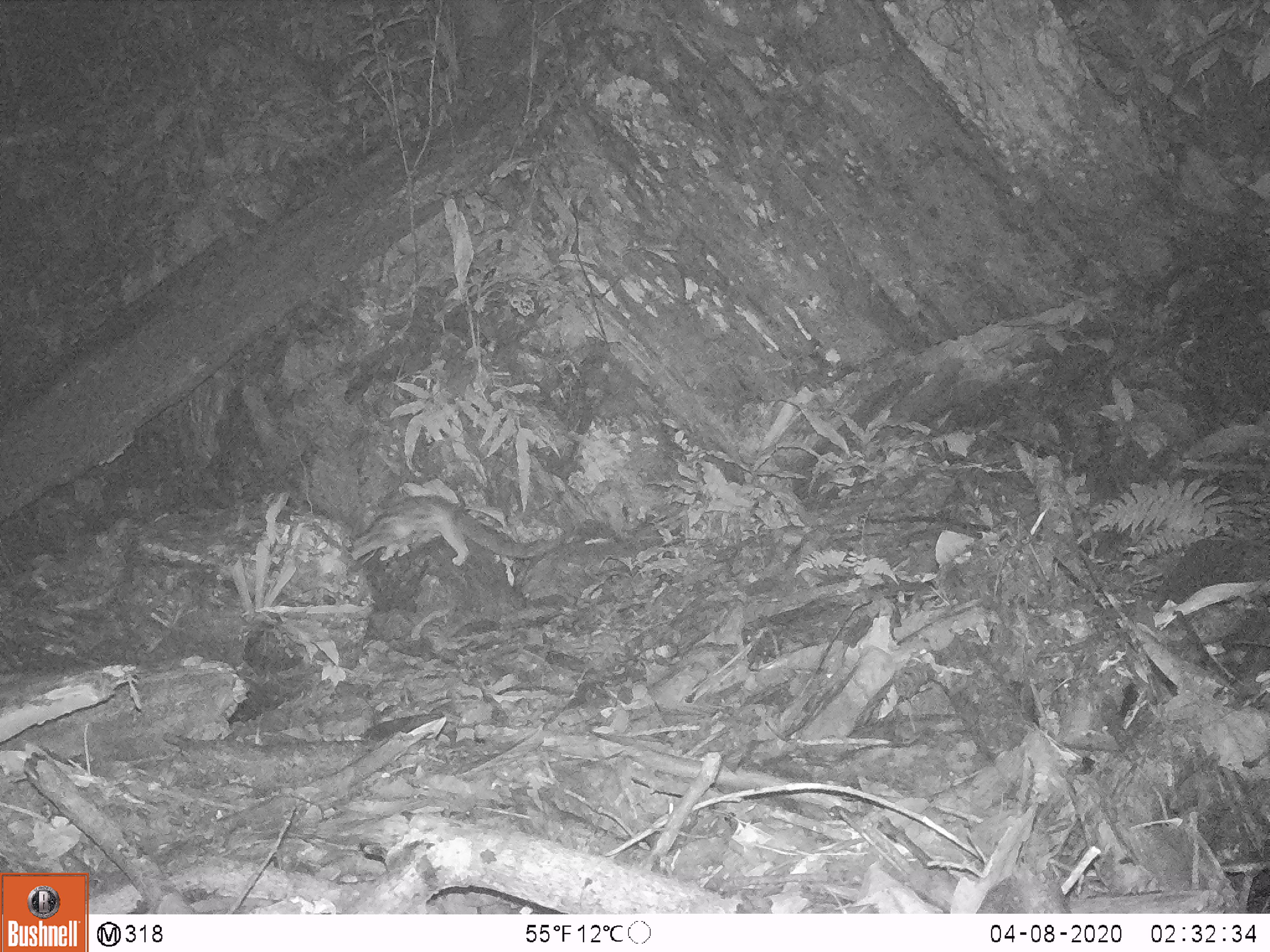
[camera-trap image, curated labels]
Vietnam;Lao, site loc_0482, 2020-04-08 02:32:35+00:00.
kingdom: Animalia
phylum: Chordata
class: Mammalia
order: Carnivora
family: Prionodontidae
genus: Prionodon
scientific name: Prionodon pardicolor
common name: spotted linsang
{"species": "spotted linsang (Prionodon pardicolor)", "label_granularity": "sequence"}